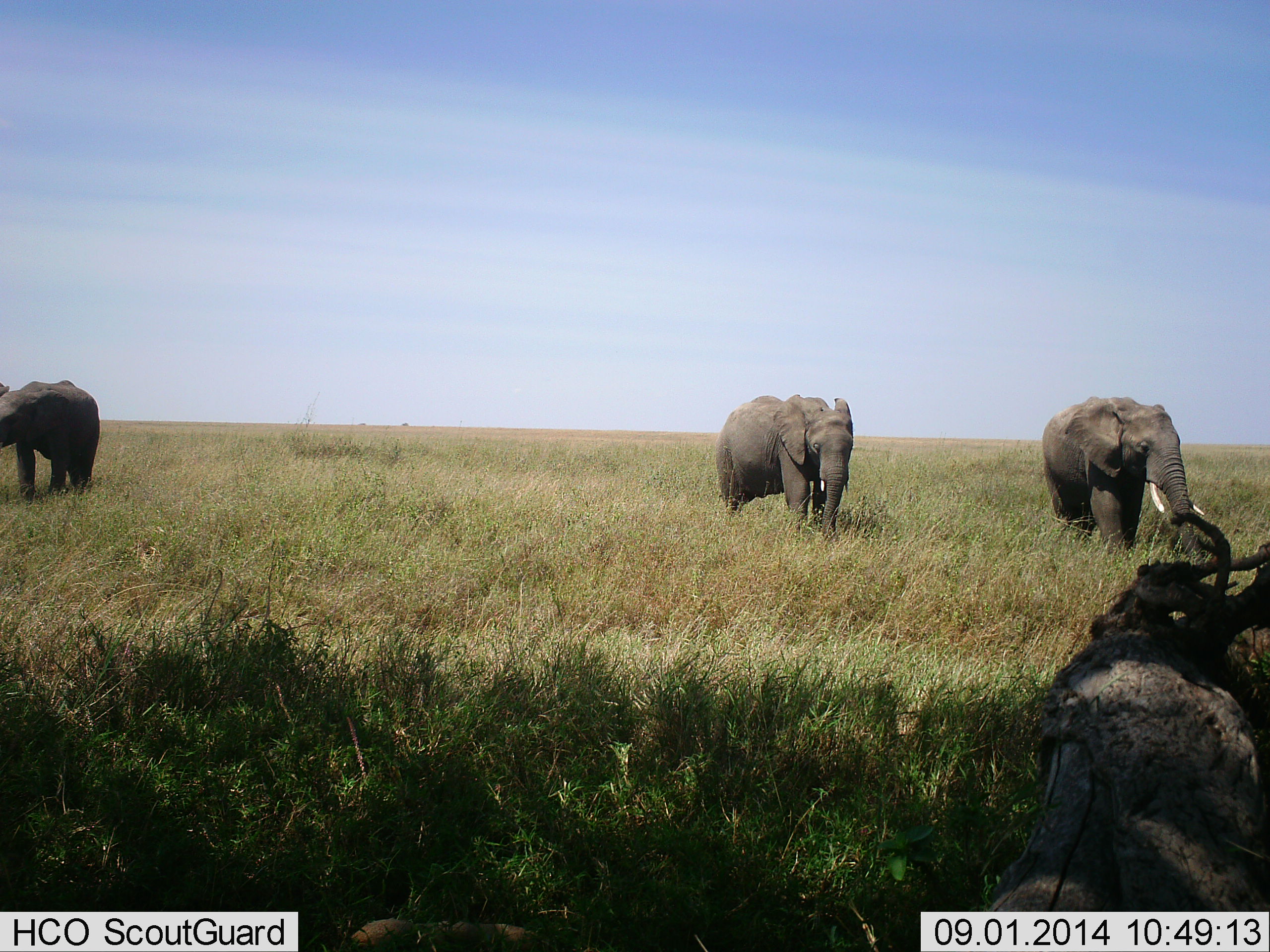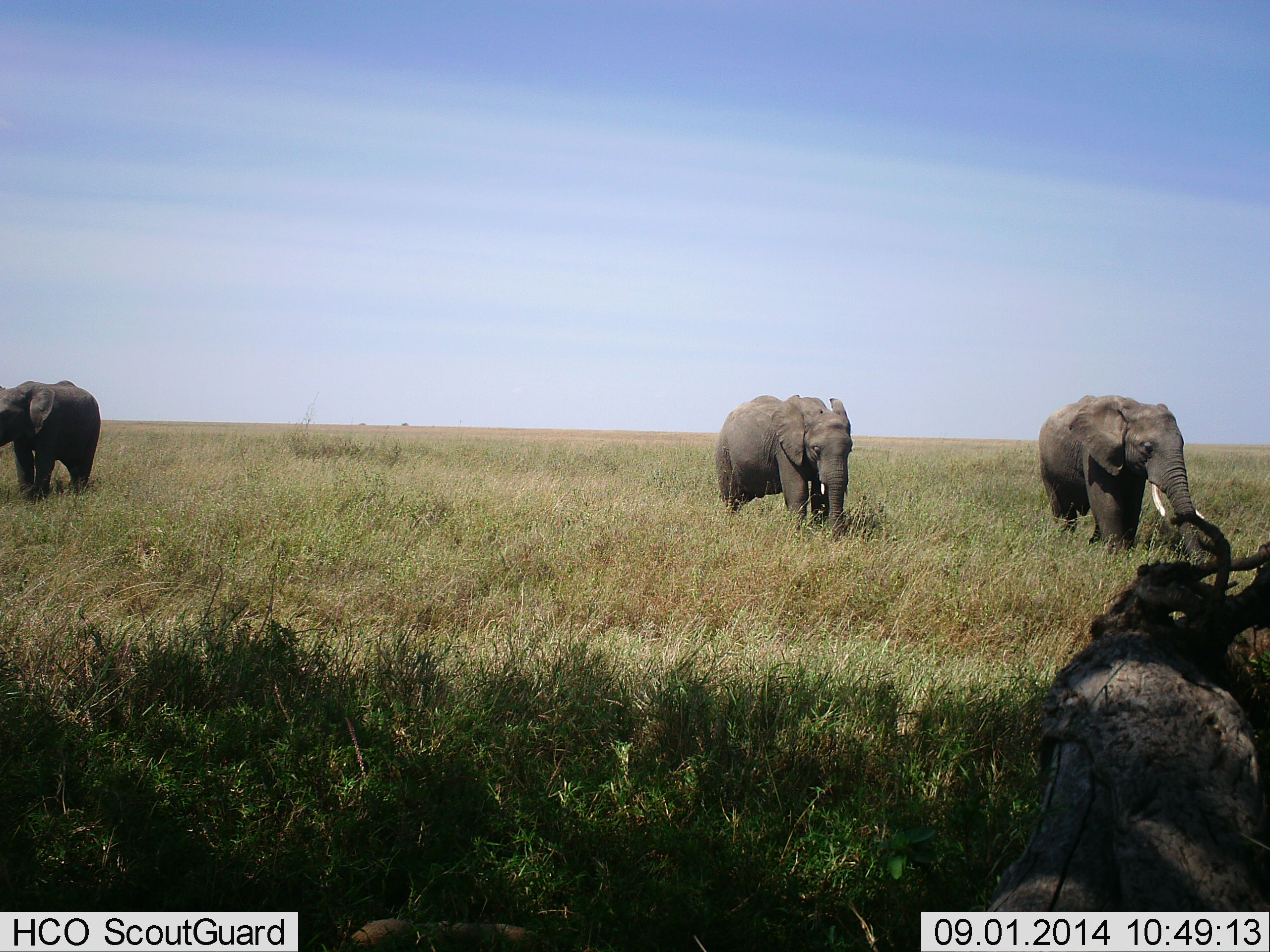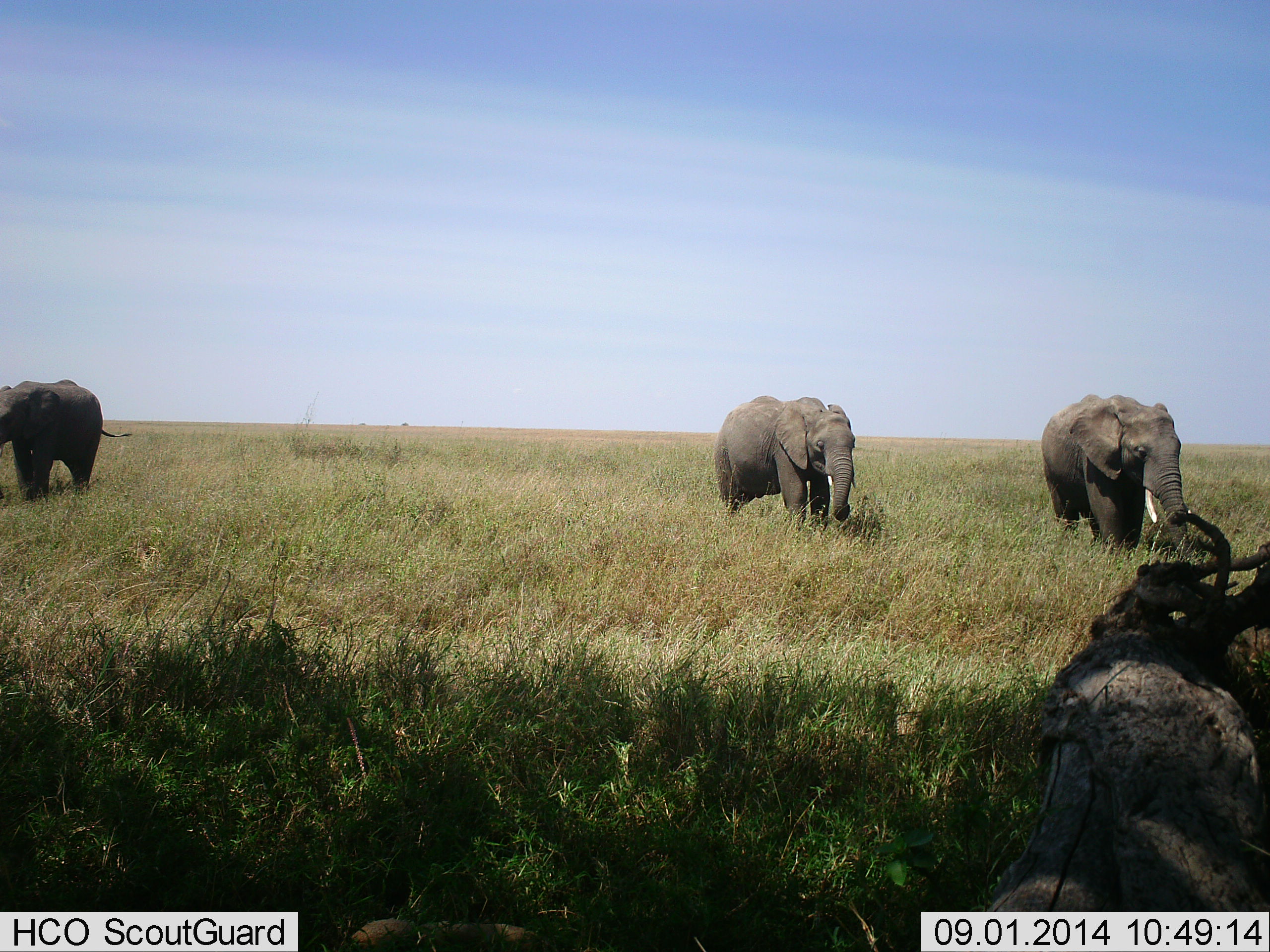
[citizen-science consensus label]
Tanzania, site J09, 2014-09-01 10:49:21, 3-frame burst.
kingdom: Animalia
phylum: Chordata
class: Mammalia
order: Proboscidea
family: Elephantidae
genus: Loxodonta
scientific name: Loxodonta africana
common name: african bush elephant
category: elephant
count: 3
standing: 50%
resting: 0%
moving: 10%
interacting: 0%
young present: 0%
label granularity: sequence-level